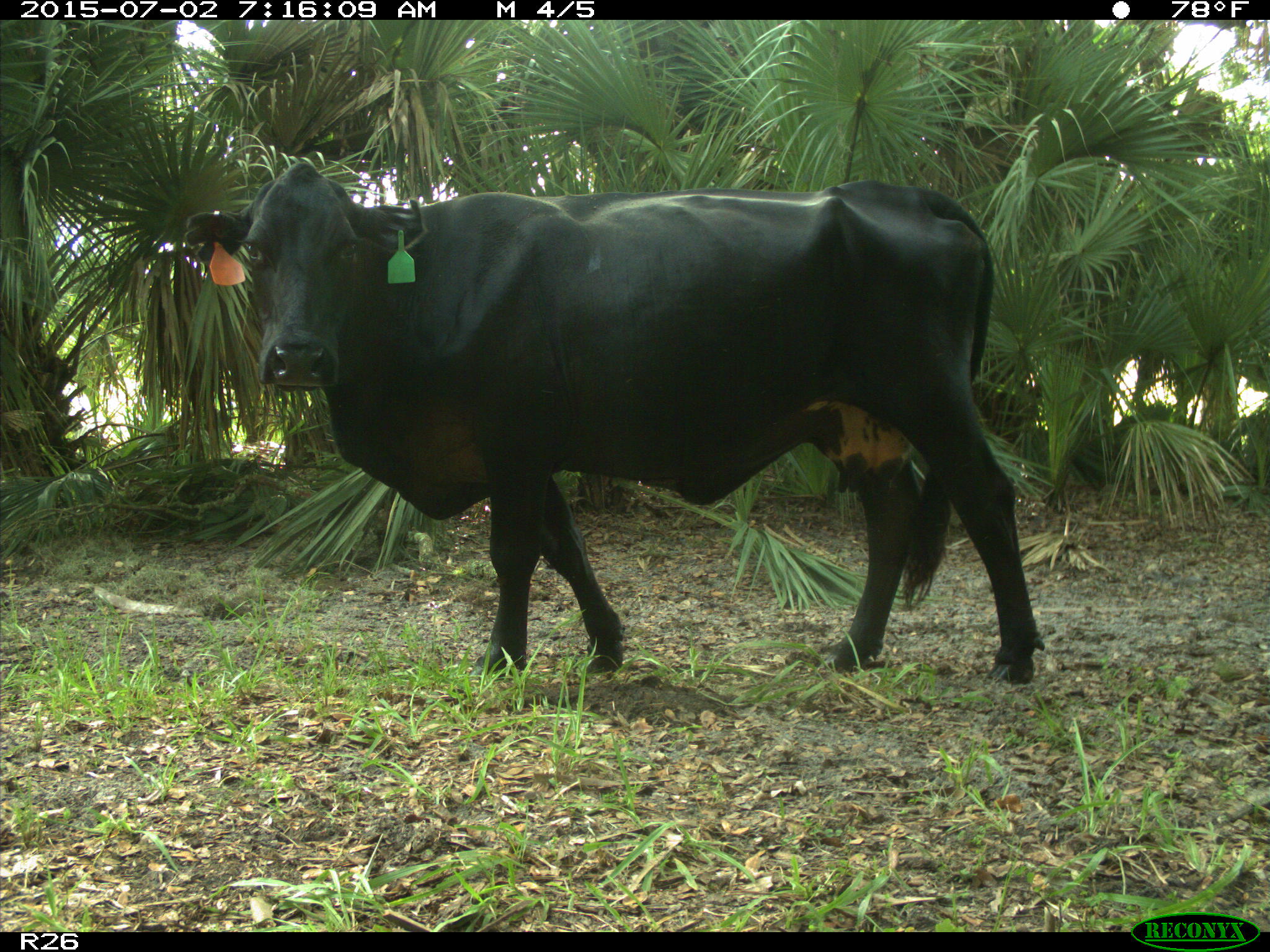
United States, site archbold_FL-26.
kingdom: Animalia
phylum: Chordata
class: Mammalia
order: Artiodactyla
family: Suidae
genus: Sus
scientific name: Sus scrofa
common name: wild boar